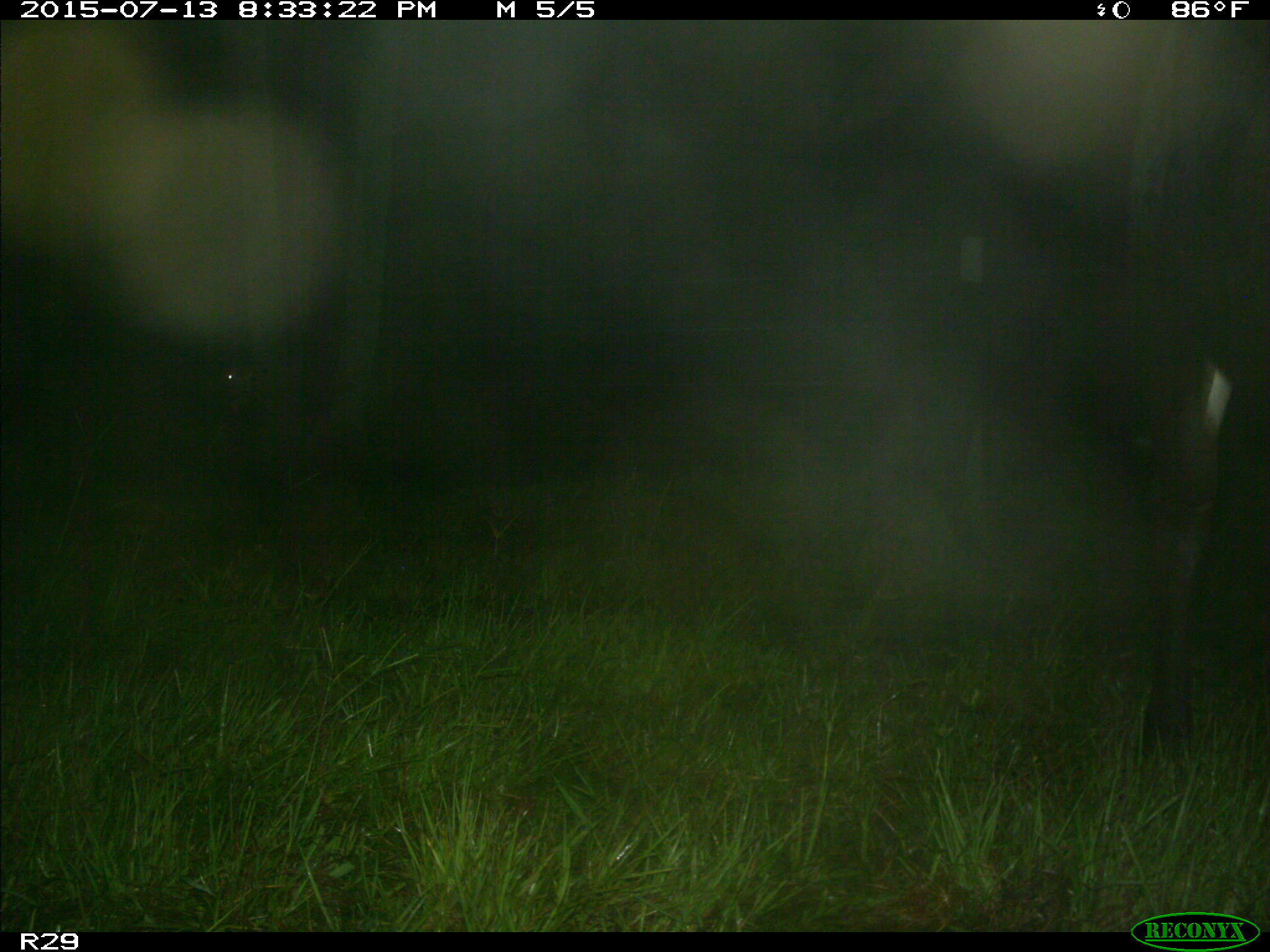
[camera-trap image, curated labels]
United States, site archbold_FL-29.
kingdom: Animalia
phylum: Chordata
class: Mammalia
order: Artiodactyla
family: Bovidae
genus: Bos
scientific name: Bos taurus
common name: domestic cow